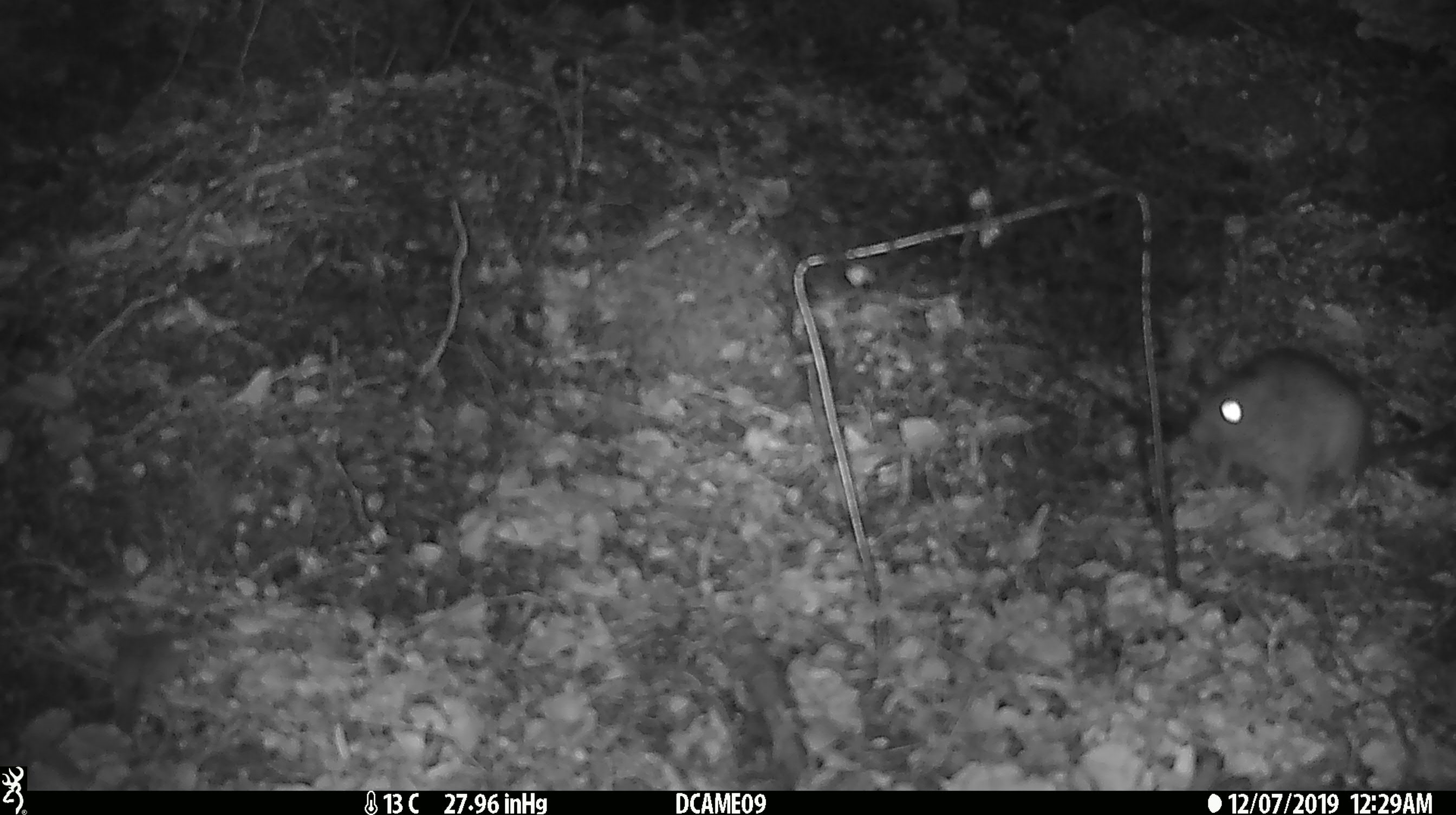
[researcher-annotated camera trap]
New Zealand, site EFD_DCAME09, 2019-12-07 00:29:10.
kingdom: Animalia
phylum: Chordata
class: Mammalia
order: Rodentia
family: Muridae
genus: Rattus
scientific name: Rattus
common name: rat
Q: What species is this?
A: Rat (Rattus).